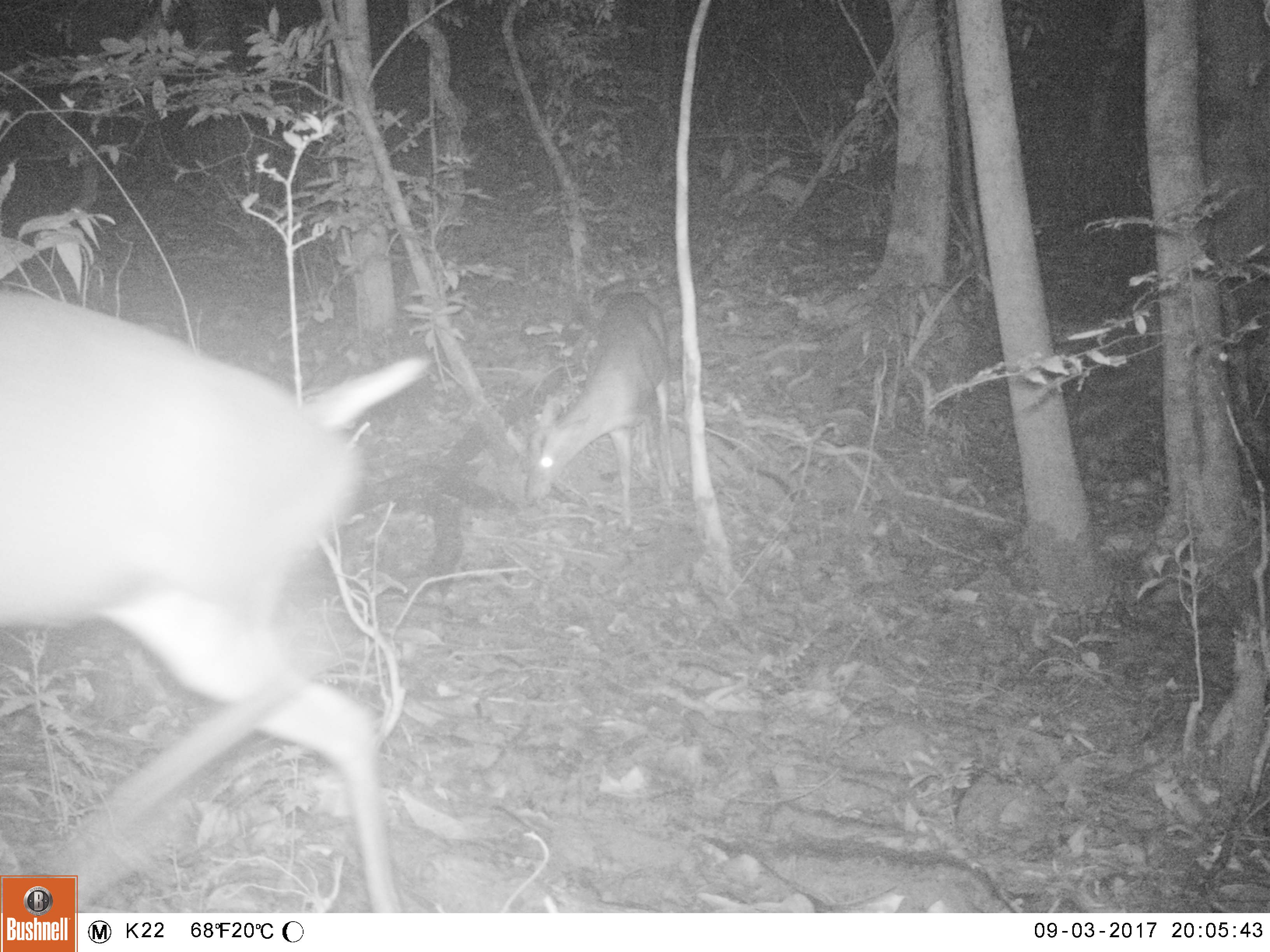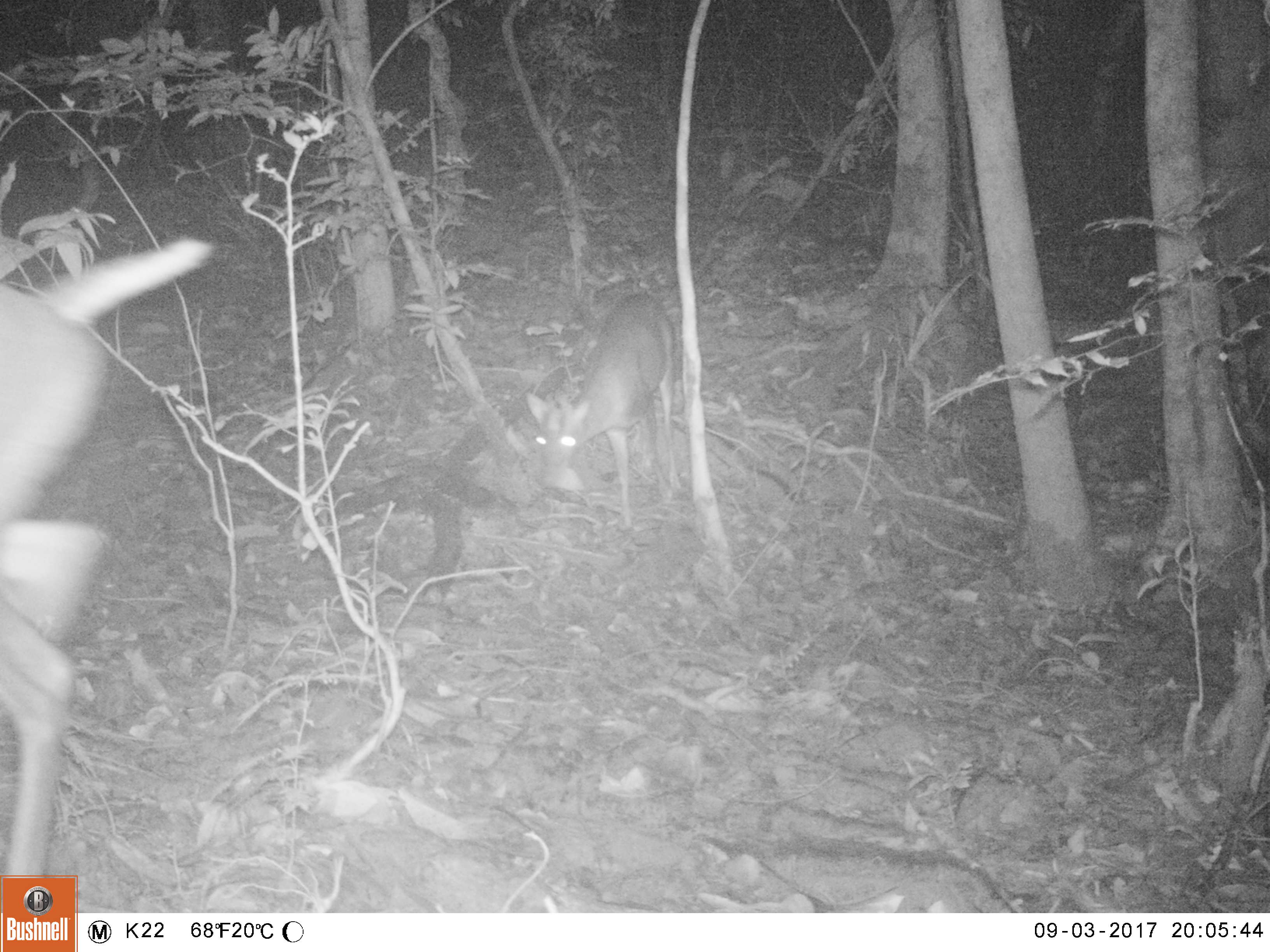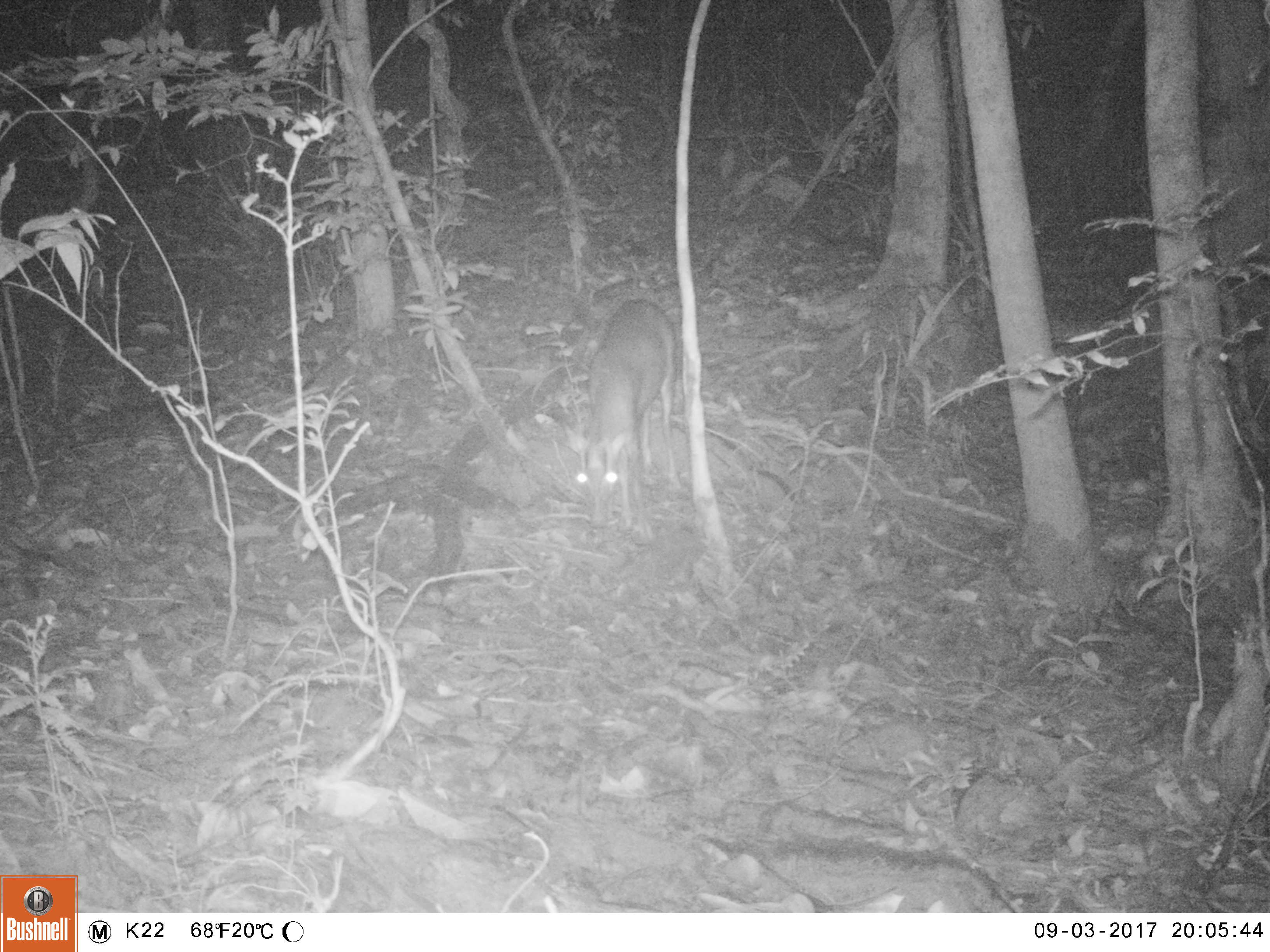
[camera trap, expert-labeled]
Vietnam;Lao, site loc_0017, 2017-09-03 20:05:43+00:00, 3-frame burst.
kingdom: Animalia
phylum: Chordata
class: Mammalia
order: Artiodactyla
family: Cervidae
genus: Muntiacus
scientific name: Muntiacus rooseveltorum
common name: roosevelt's muntjac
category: roosevelts muntjac group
Roosevelts muntjac group (roosevelt's muntjac) (Muntiacus rooseveltorum). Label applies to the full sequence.